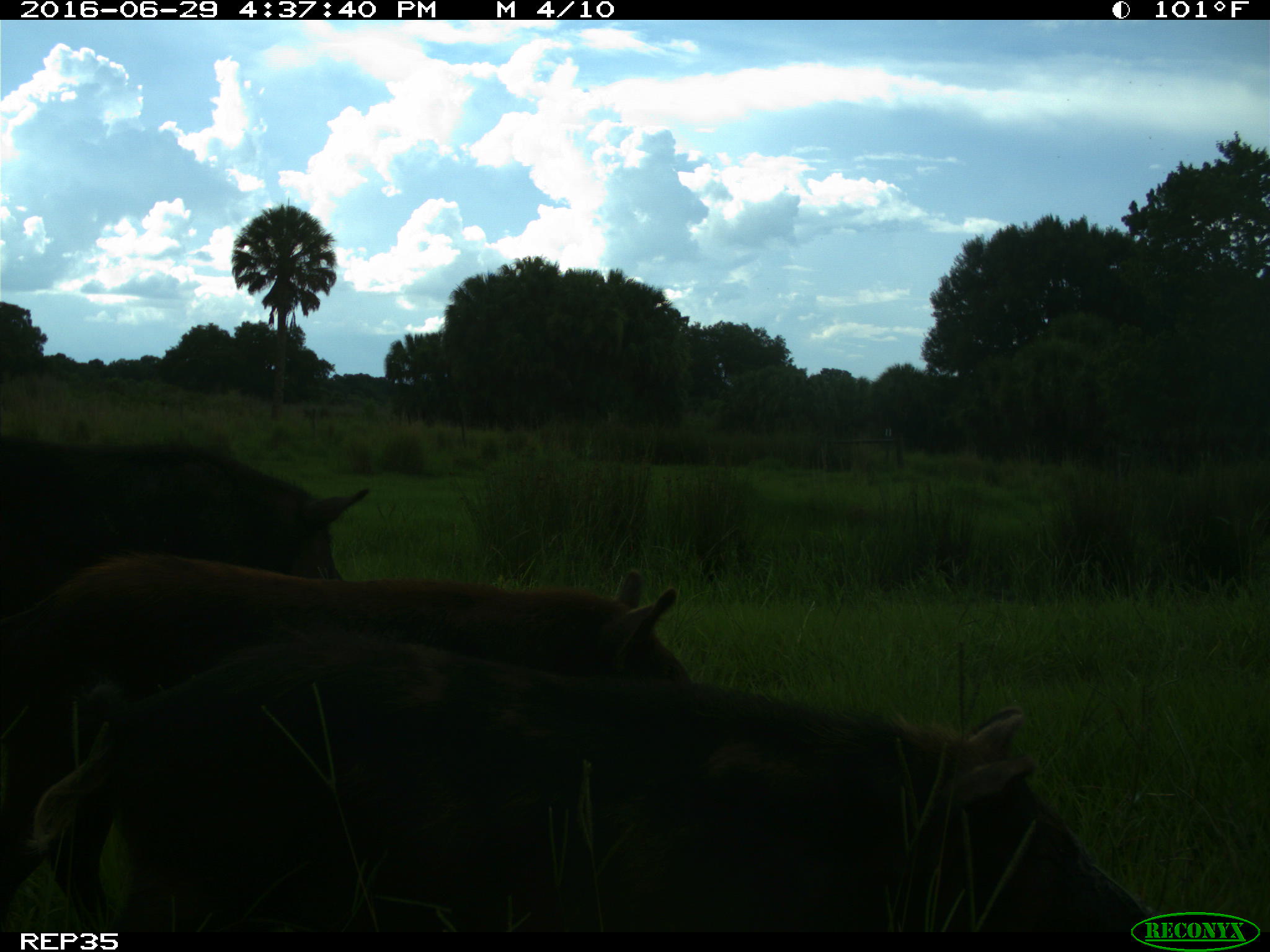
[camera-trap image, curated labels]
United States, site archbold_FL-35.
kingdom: Animalia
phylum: Chordata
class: Mammalia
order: Artiodactyla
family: Suidae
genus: Sus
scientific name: Sus scrofa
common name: wild boar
Sus scrofa (wild boar).